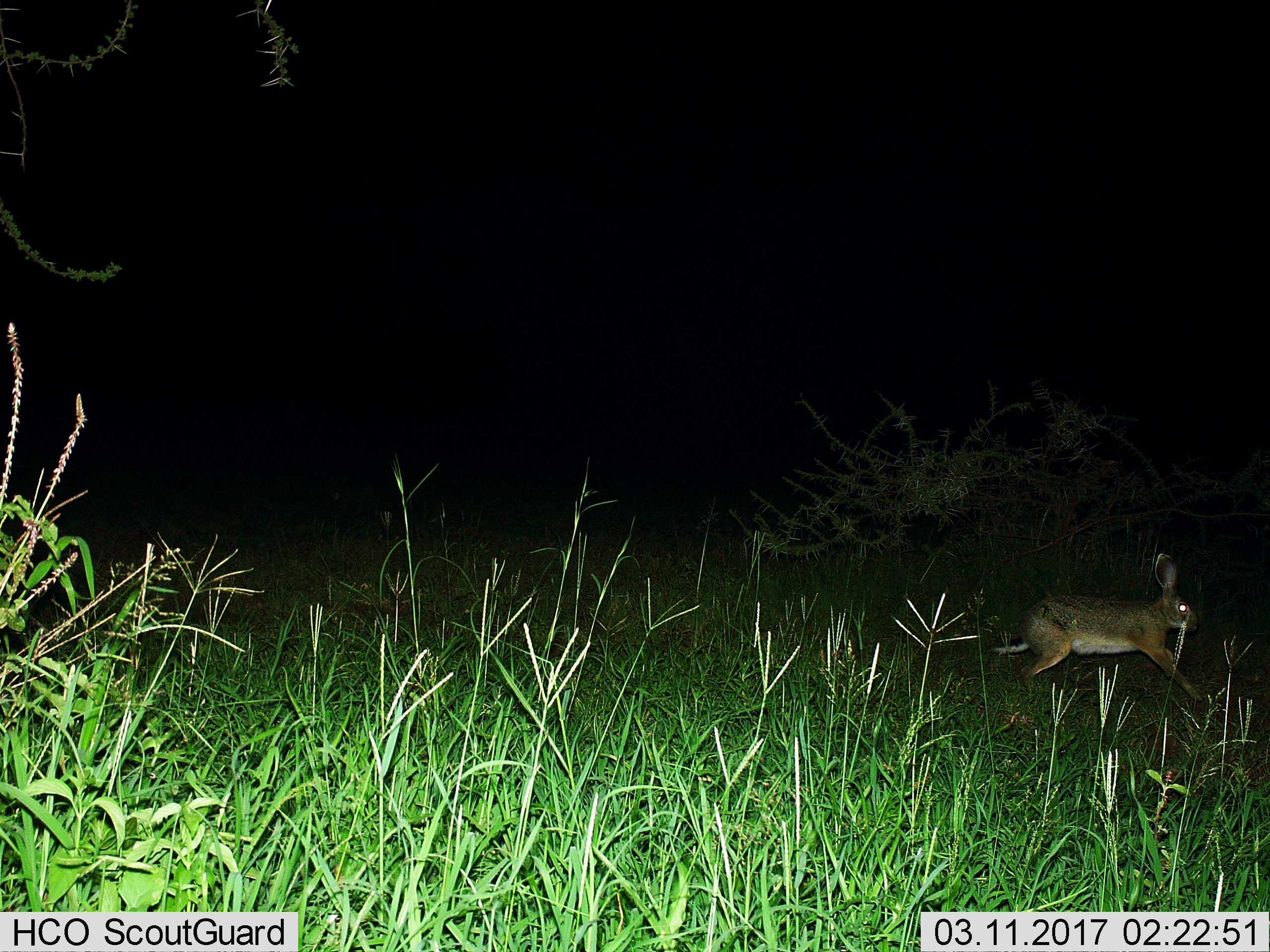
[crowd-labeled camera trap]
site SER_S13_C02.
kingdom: Animalia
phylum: Chordata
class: Mammalia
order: Lagomorpha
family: Leporidae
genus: Lepus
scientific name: Lepus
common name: hare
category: hareunknown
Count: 1.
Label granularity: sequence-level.